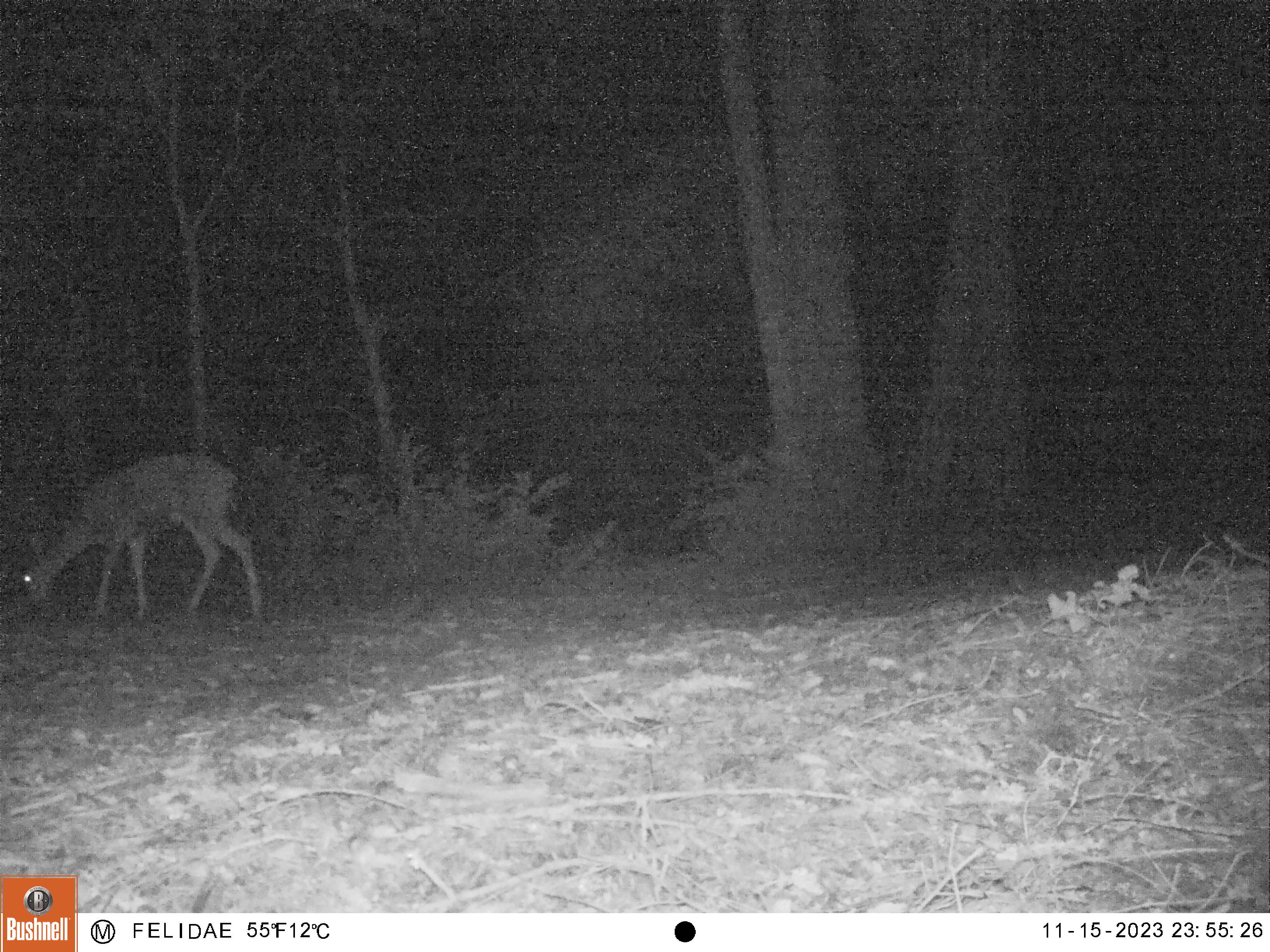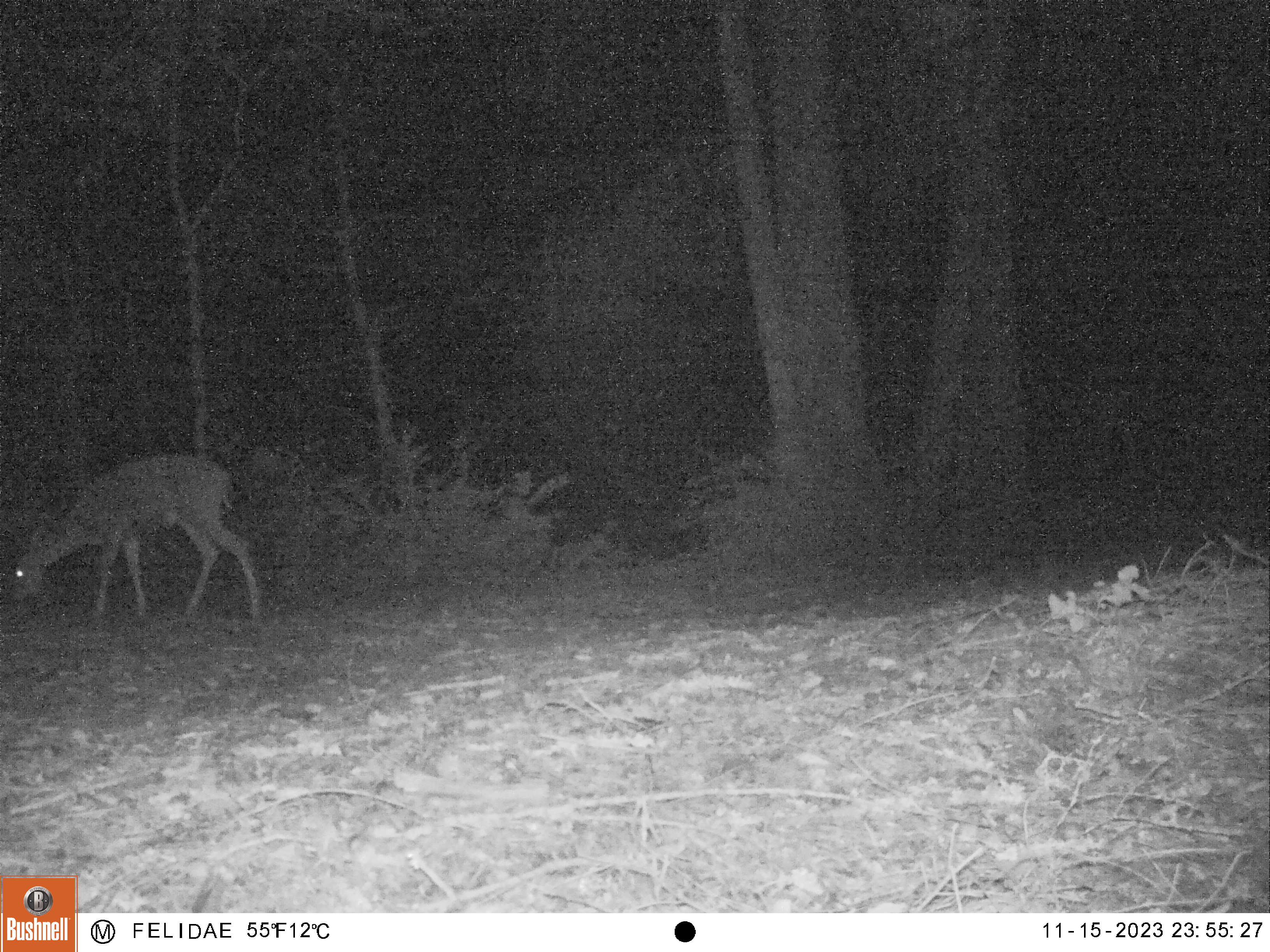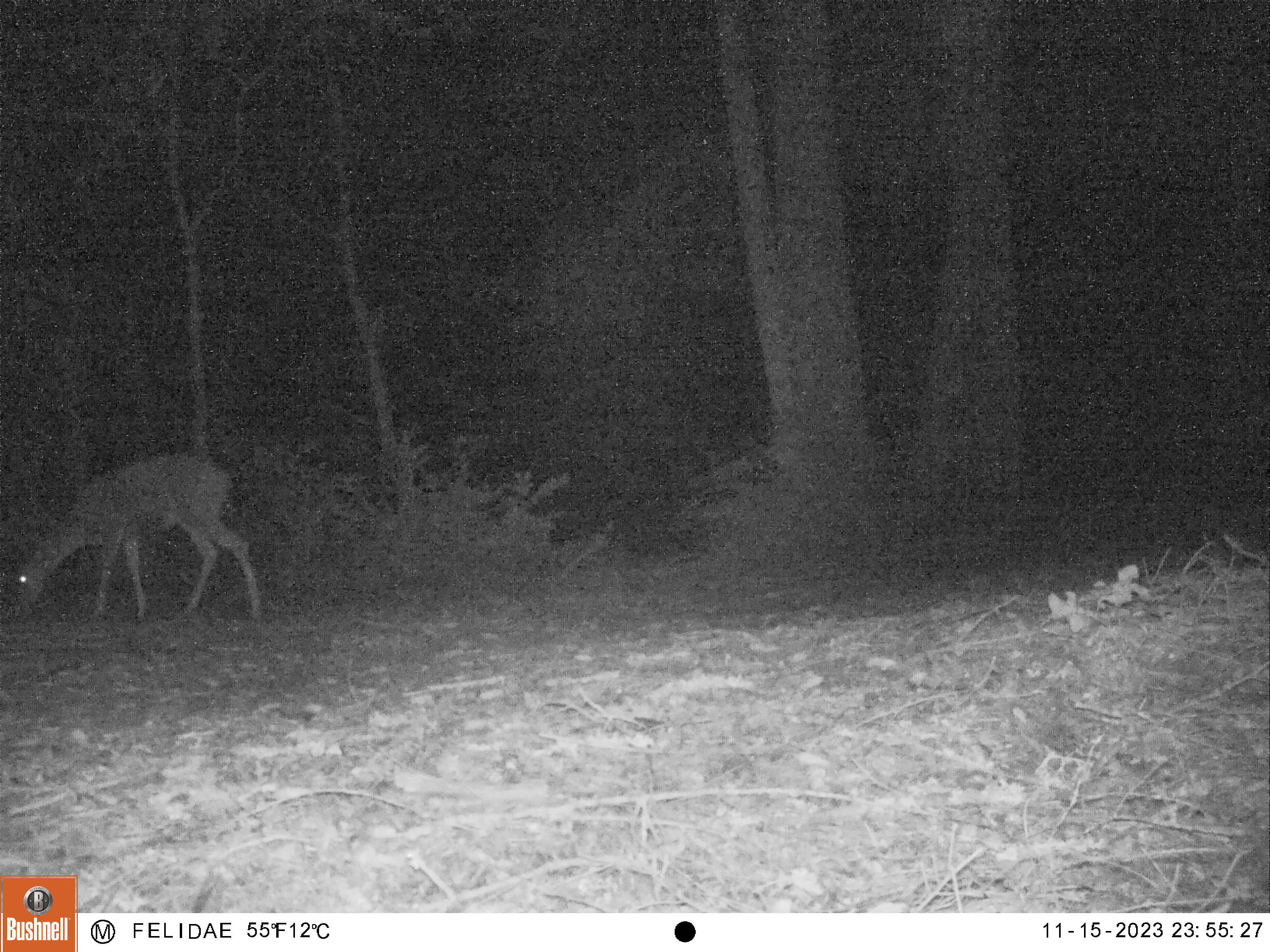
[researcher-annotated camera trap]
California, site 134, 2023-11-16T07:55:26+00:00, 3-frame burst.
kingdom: Animalia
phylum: Chordata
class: Mammalia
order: Artiodactyla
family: Cervidae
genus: Odocoileus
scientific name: Odocoileus hemionus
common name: mule deer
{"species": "mule deer (Odocoileus hemionus)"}